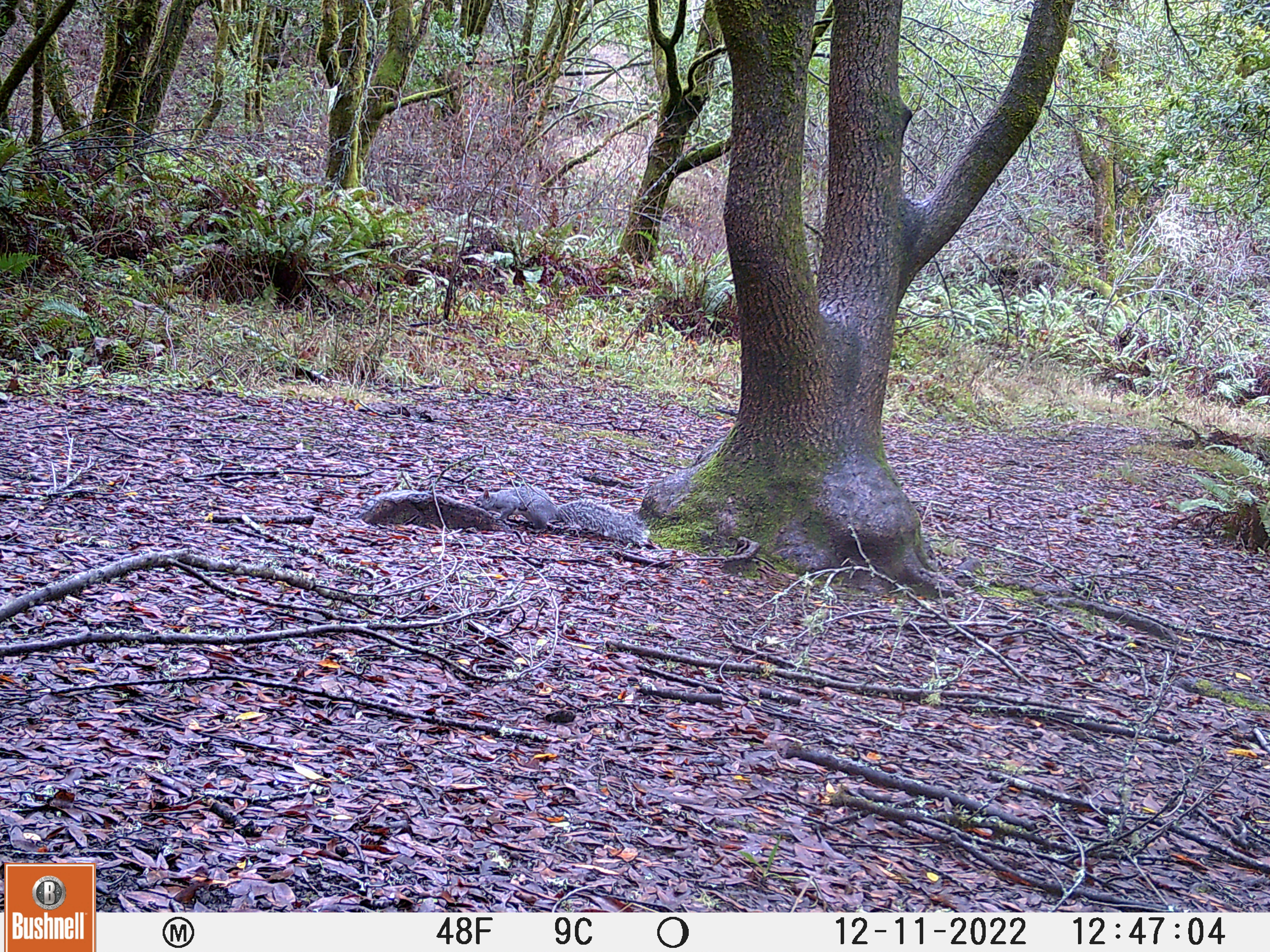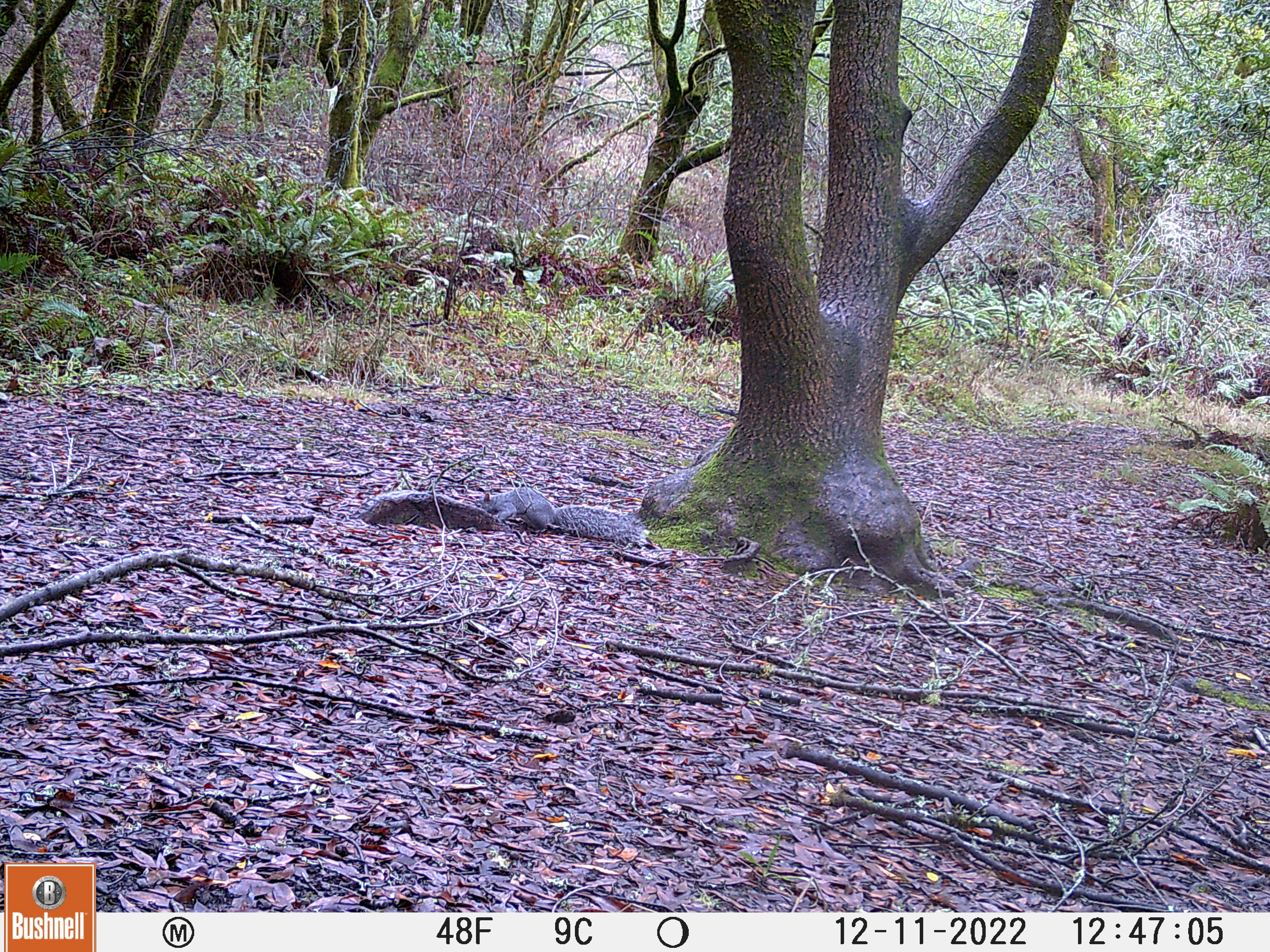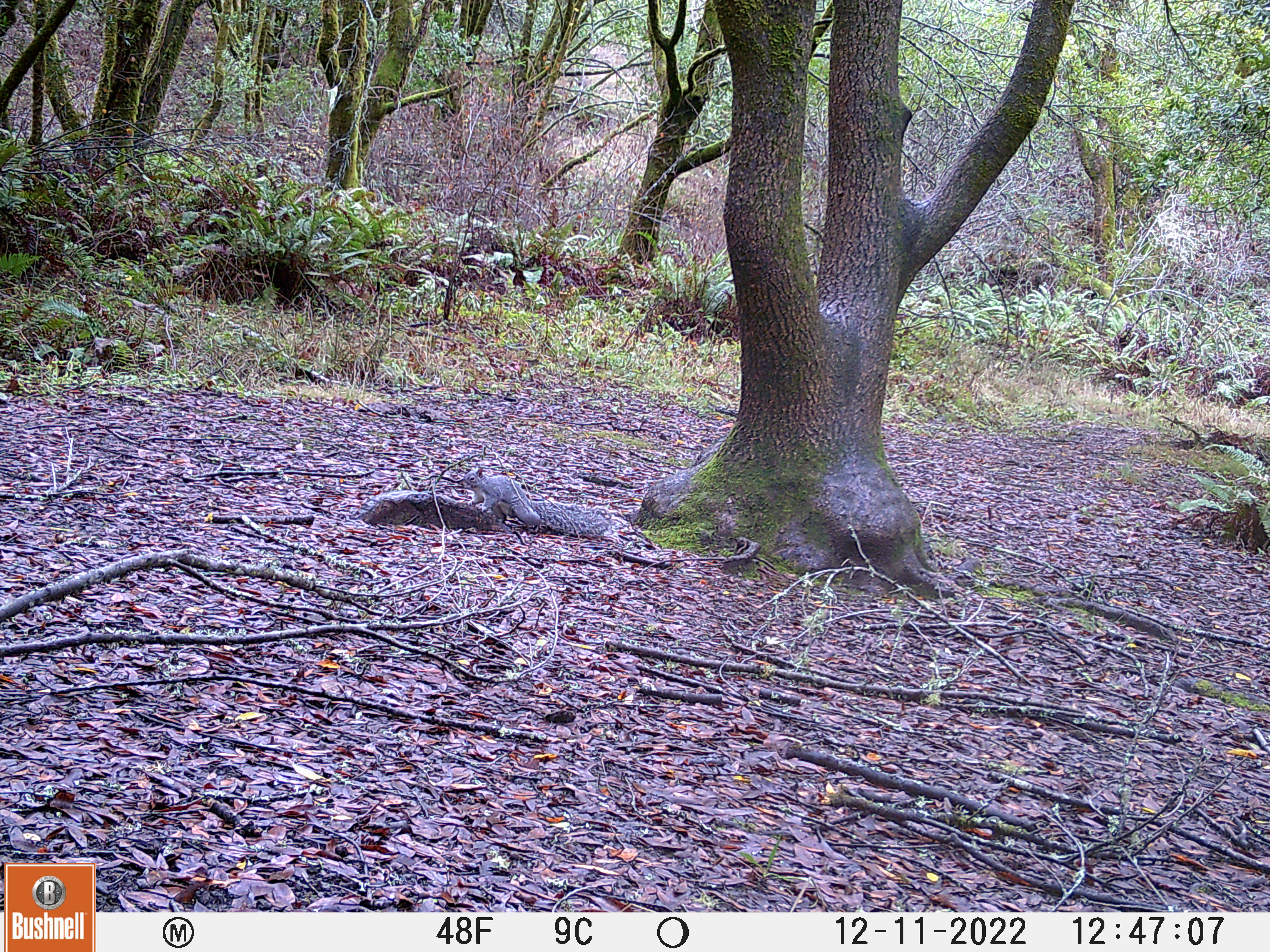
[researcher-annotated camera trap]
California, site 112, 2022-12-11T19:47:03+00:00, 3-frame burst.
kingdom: Animalia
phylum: Chordata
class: Mammalia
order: Rodentia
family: Sciuridae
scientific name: Sciuridae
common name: squirrel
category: unknown squirrel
Unknown squirrel (squirrel) (Sciuridae).